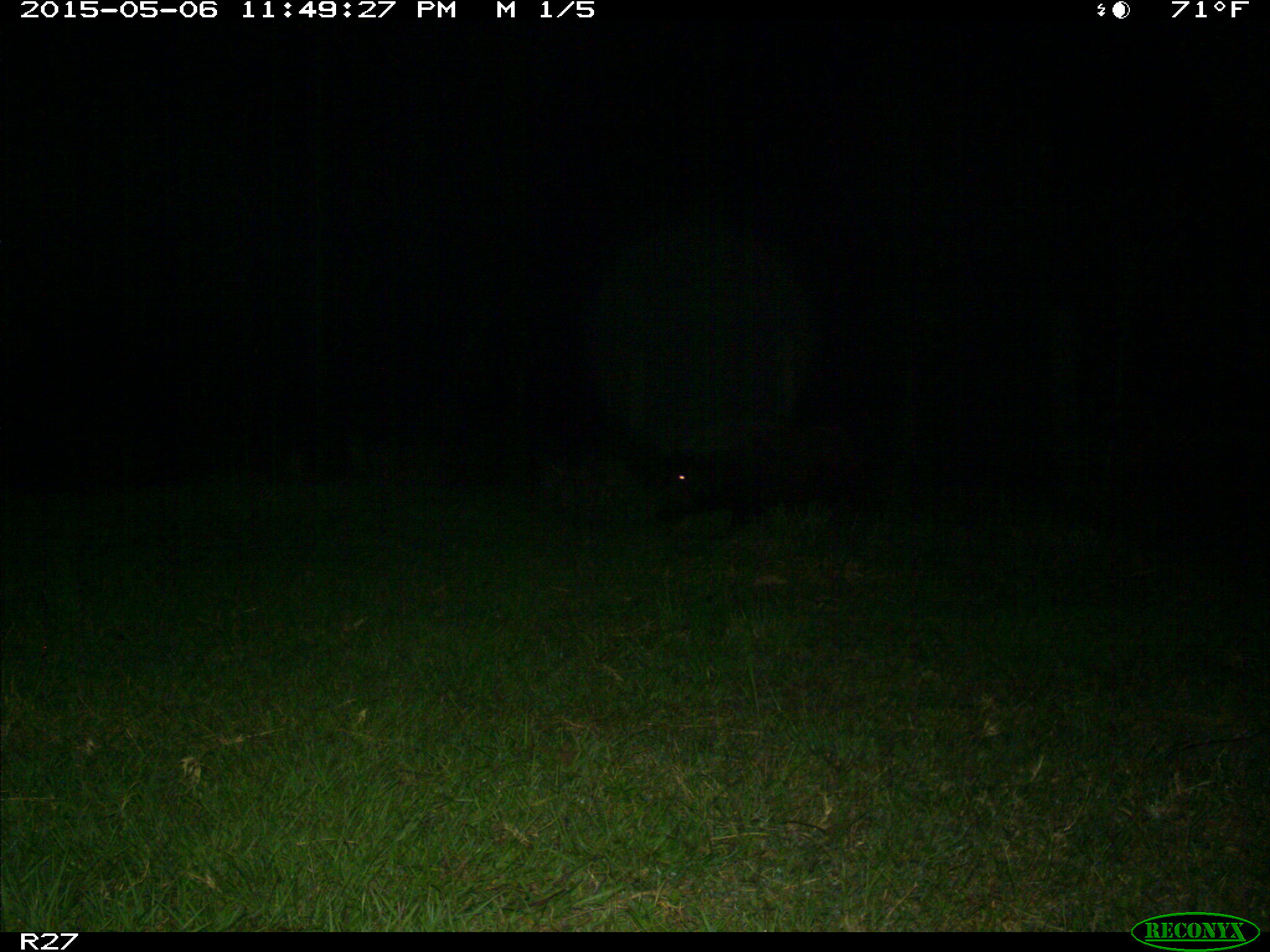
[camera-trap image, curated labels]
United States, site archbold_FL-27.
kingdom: Animalia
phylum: Chordata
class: Mammalia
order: Artiodactyla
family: Suidae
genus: Sus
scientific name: Sus scrofa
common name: wild boar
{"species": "Sus scrofa (wild boar)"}